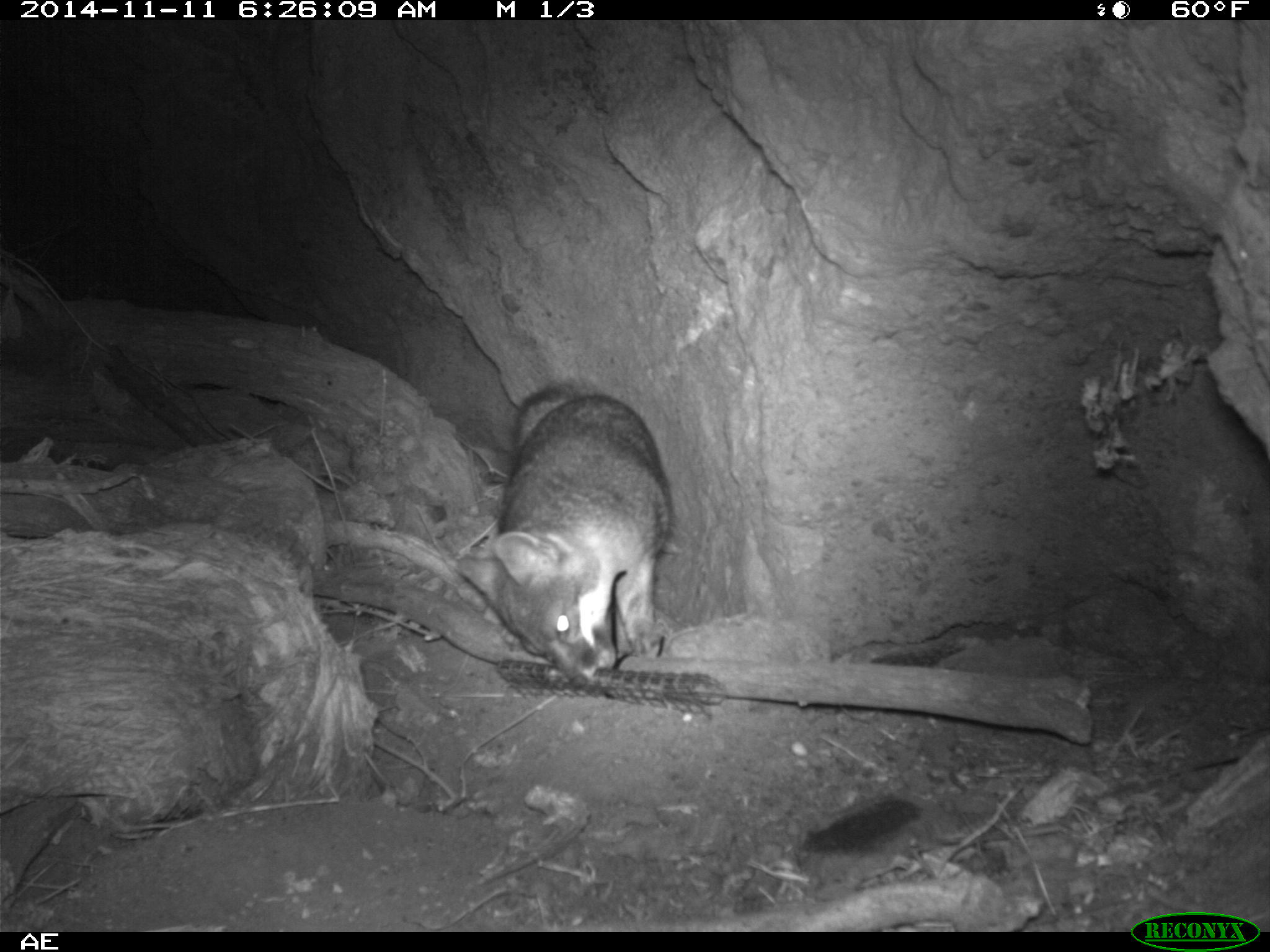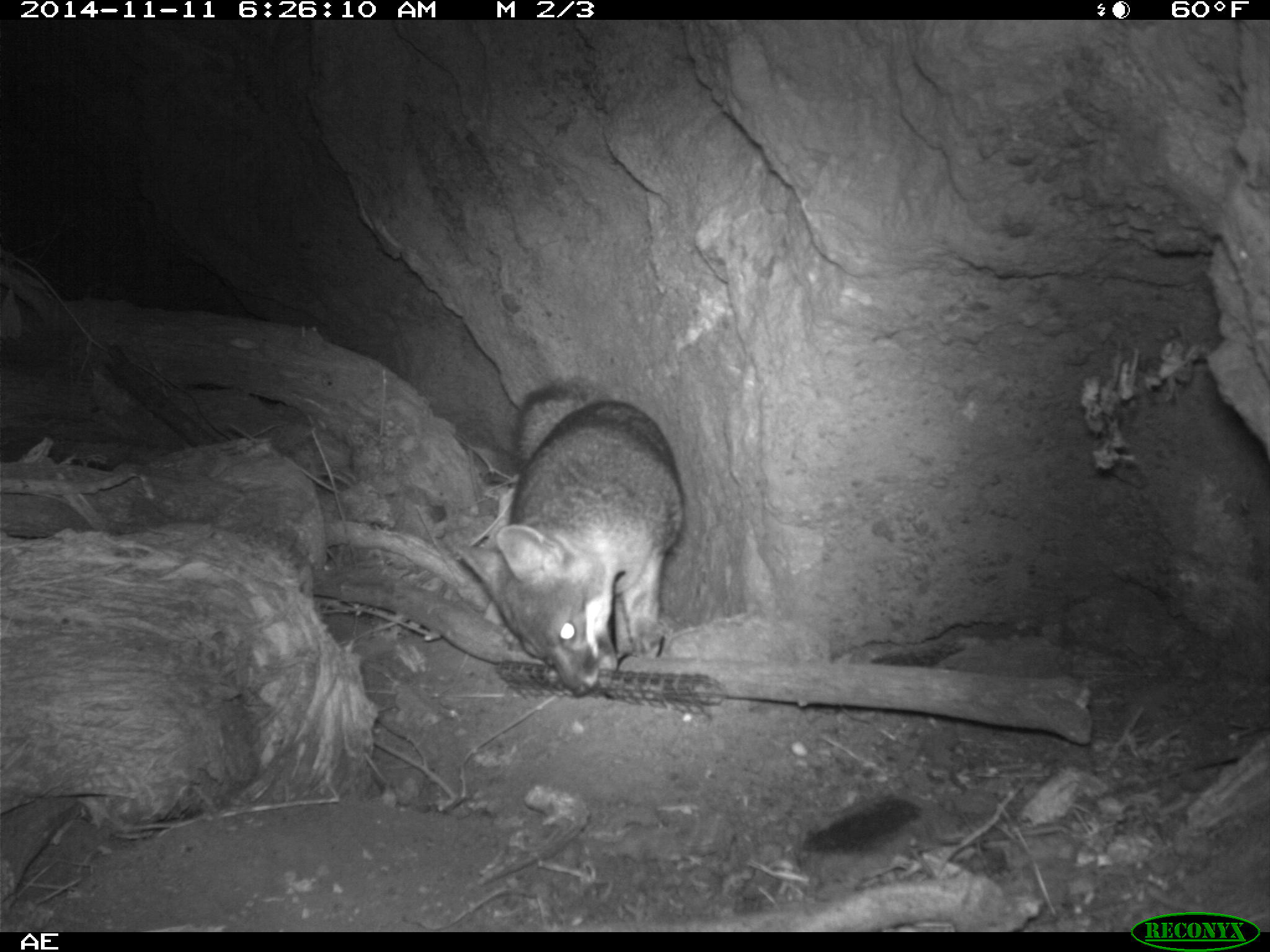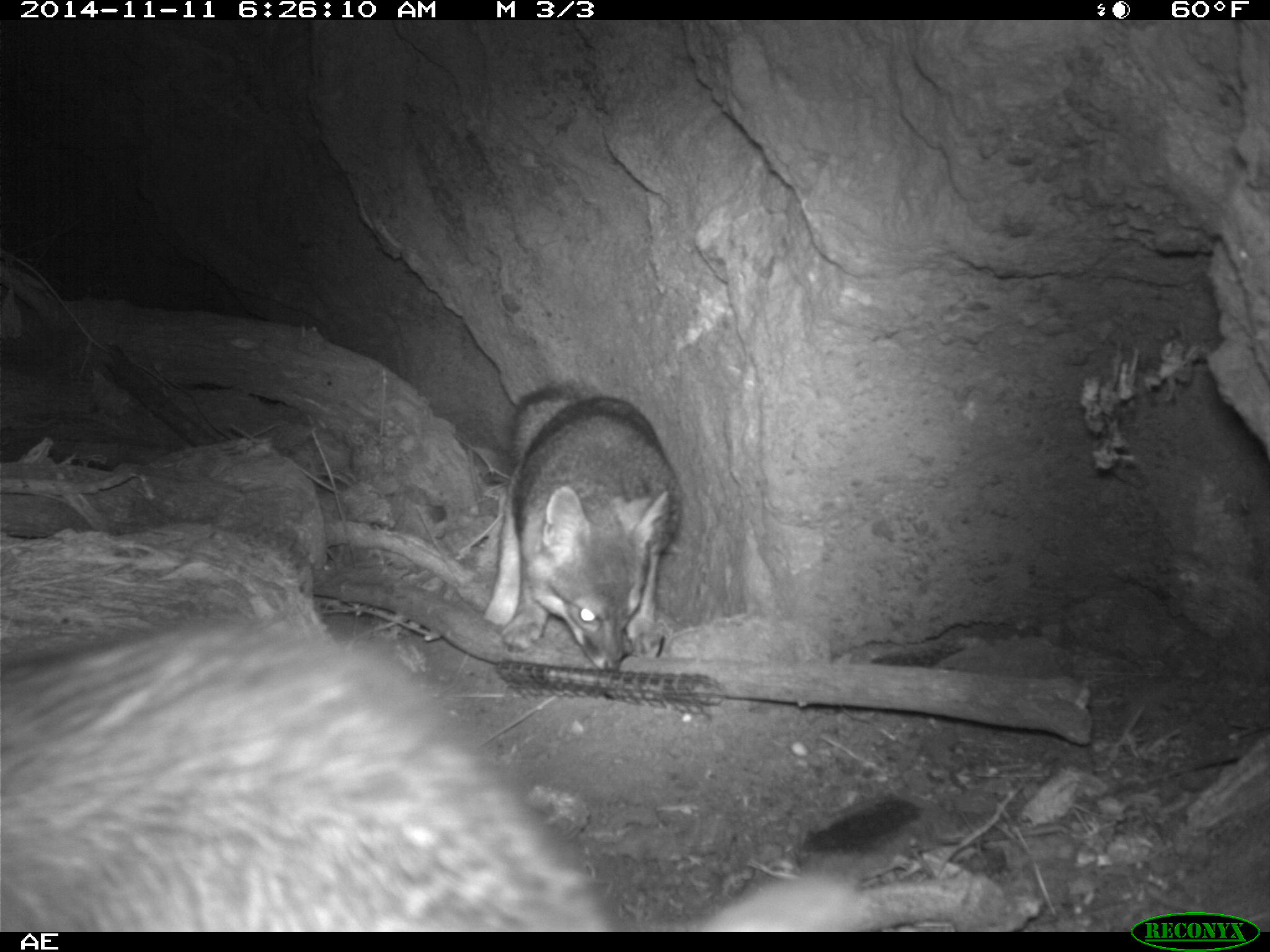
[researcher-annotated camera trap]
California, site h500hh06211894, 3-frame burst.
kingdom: Animalia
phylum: Chordata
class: Mammalia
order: Carnivora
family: Canidae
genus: Urocyon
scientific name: Urocyon littoralis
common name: island fox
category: fox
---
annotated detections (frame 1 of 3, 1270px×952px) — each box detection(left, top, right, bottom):
fox: detection(455, 376, 672, 685)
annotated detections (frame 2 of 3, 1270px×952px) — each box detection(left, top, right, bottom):
fox: detection(455, 374, 685, 698)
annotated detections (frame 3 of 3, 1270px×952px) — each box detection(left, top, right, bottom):
fox: detection(484, 387, 684, 670)